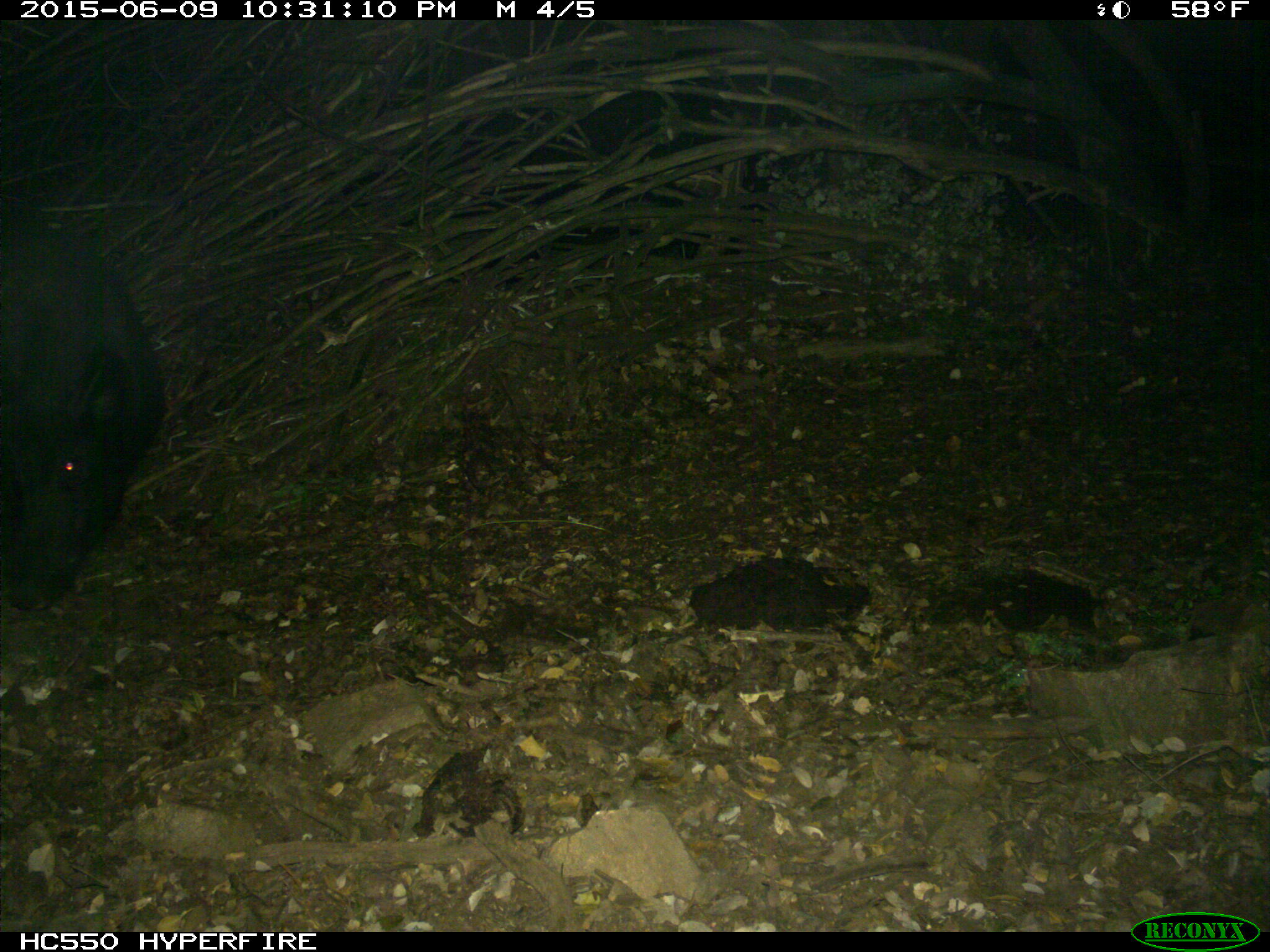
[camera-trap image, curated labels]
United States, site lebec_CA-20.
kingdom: Animalia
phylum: Chordata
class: Mammalia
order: Artiodactyla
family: Suidae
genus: Sus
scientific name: Sus scrofa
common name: wild boar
Sus scrofa (wild boar).